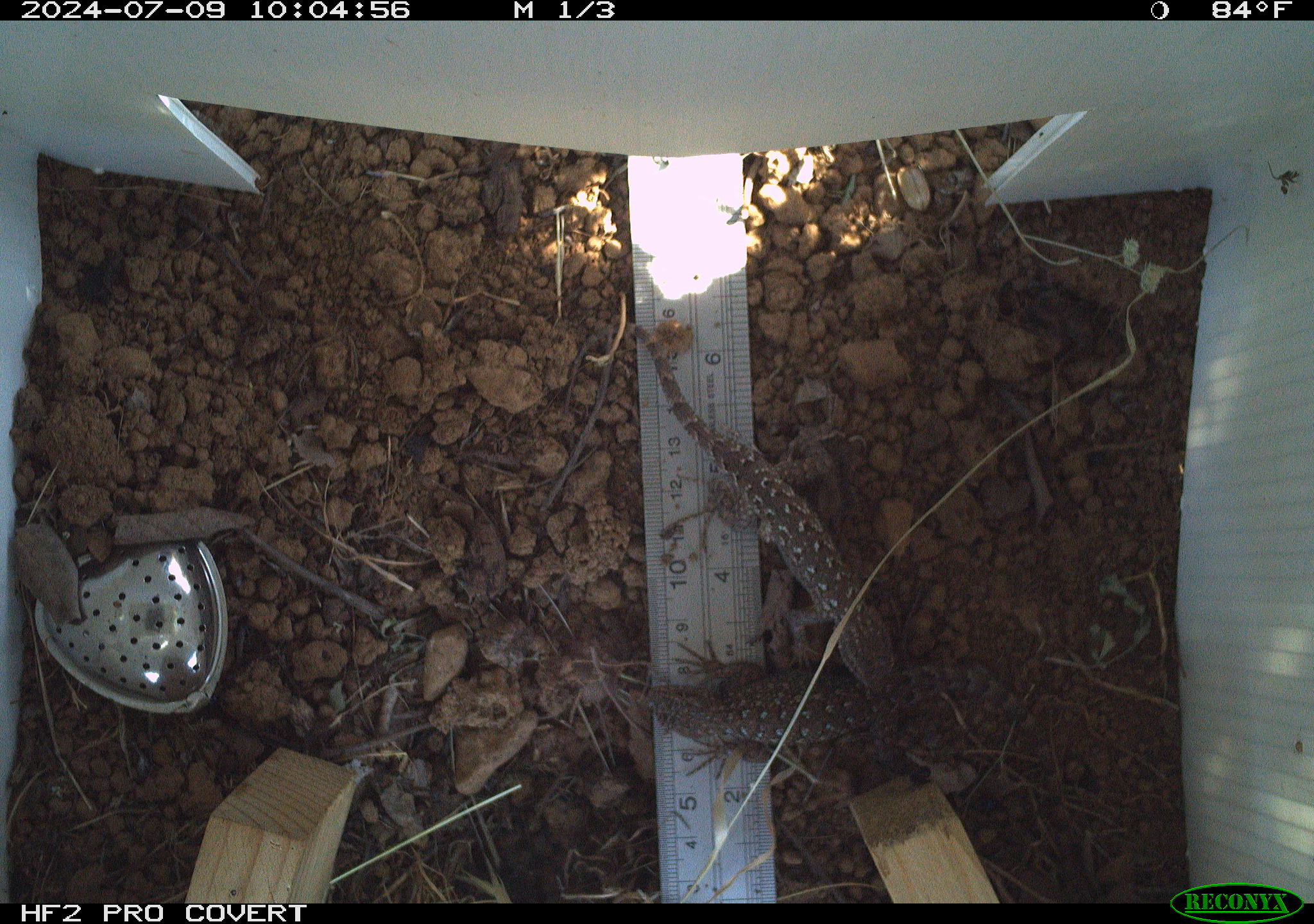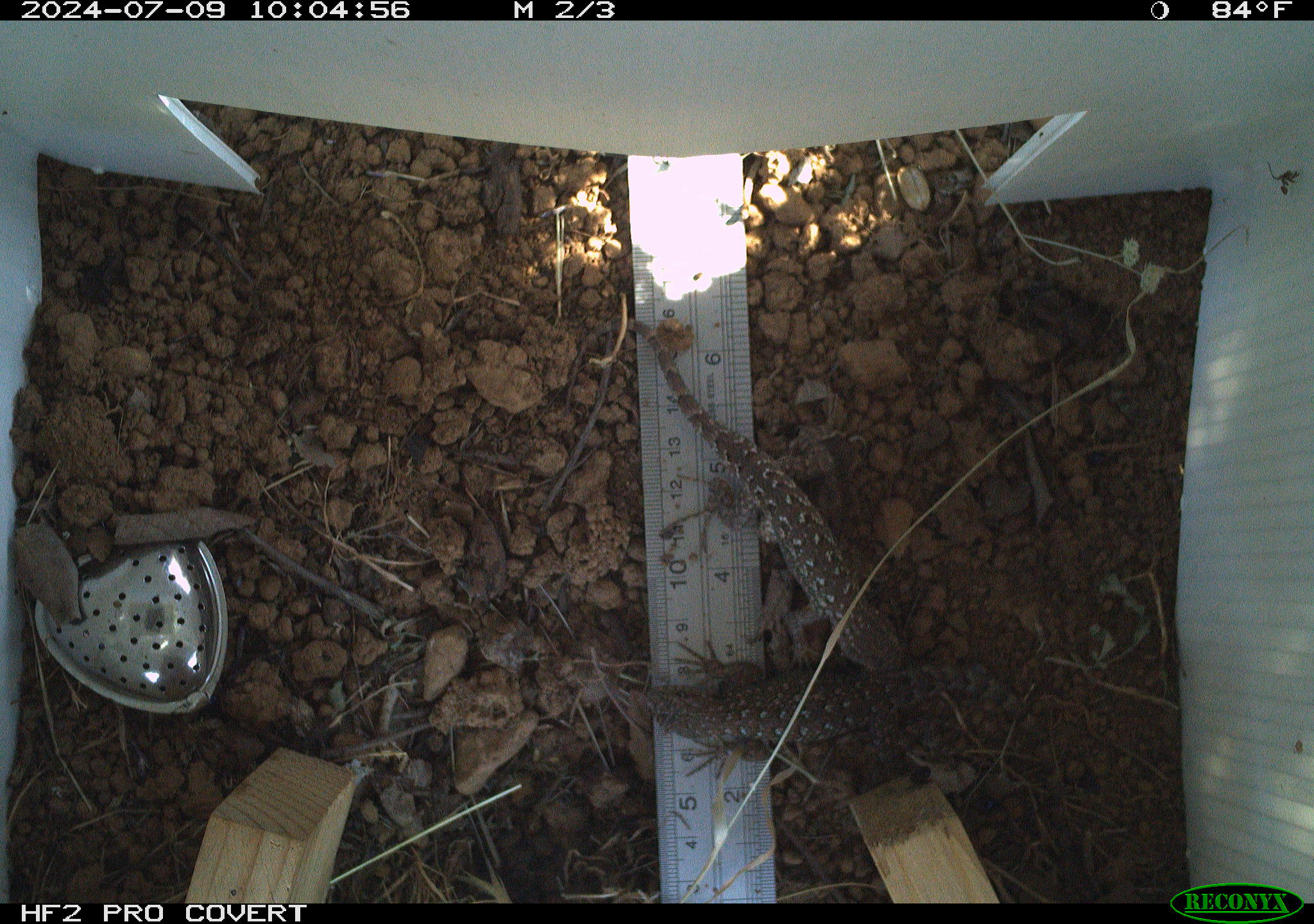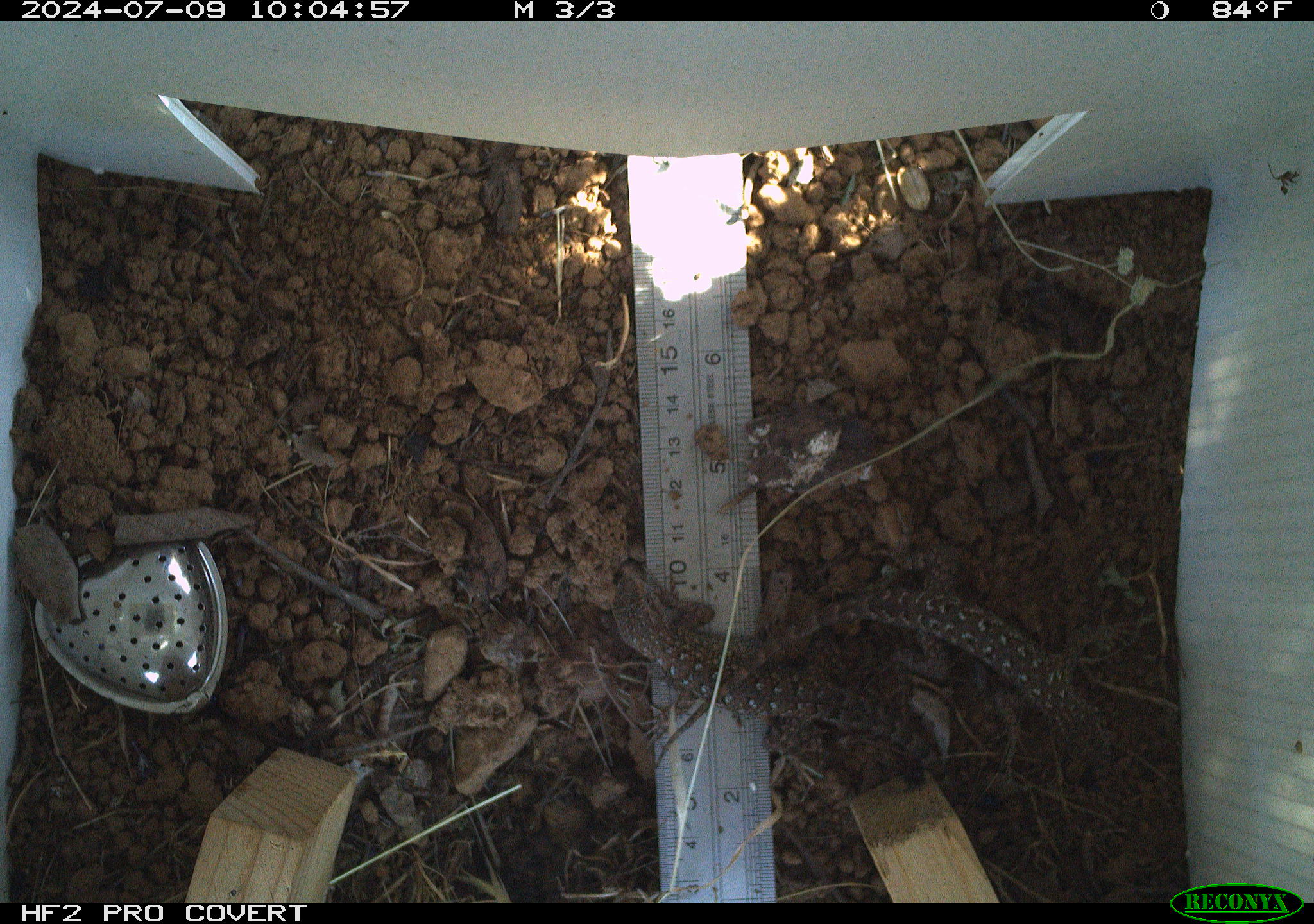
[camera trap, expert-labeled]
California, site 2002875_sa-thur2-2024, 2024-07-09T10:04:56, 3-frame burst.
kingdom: Animalia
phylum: Chordata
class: Reptilia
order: Squamata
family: Phrynosomatidae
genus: Sceloporus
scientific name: Sceloporus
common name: spiny lizards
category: sceloporus species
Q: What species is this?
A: Sceloporus species (spiny lizards) (Sceloporus).